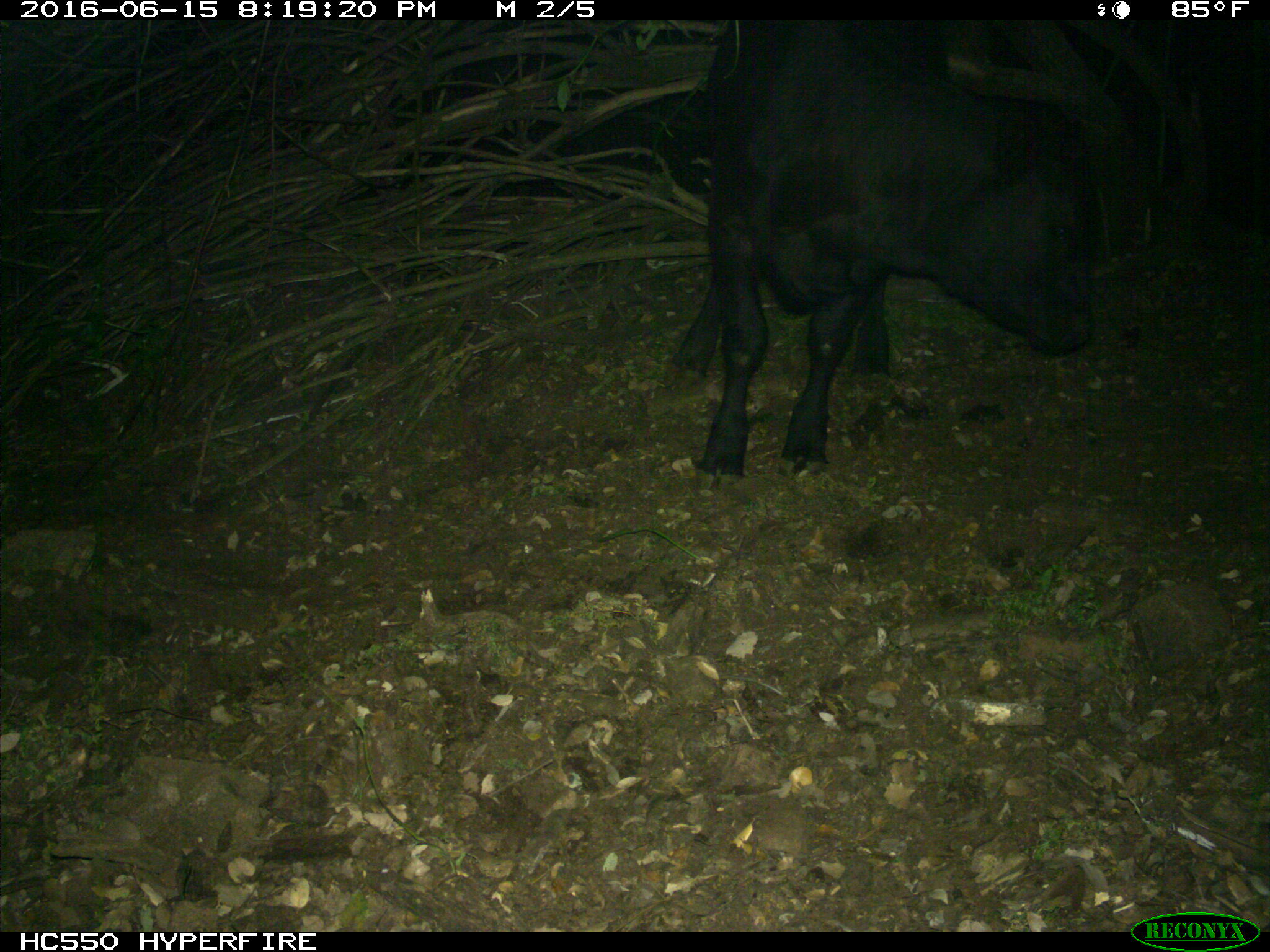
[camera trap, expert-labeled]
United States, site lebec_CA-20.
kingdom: Animalia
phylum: Chordata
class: Mammalia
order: Artiodactyla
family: Bovidae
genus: Bos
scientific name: Bos taurus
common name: domestic cow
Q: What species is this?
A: Bos taurus (domestic cow).